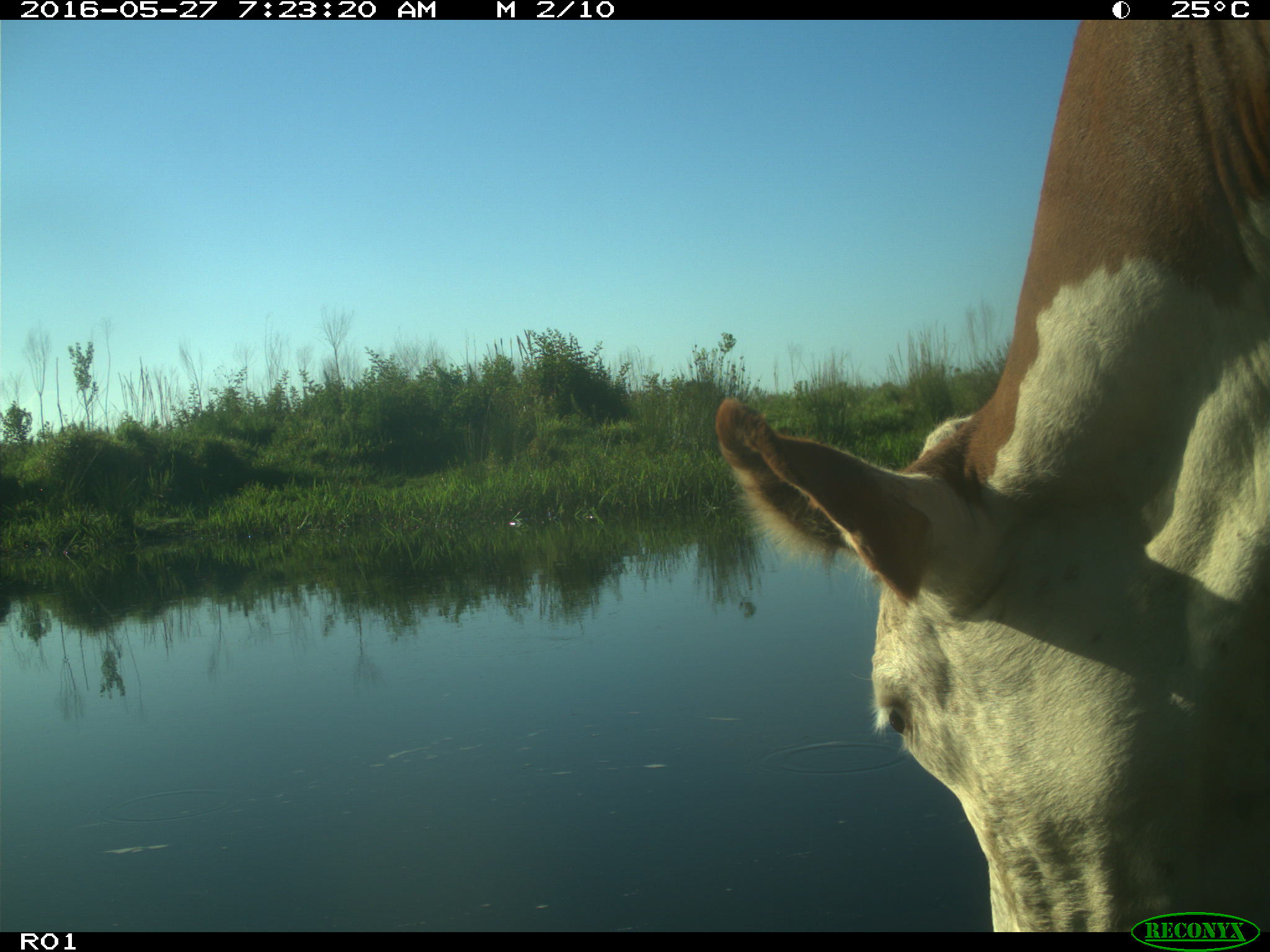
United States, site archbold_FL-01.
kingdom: Animalia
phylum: Chordata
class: Mammalia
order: Artiodactyla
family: Bovidae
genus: Bos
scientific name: Bos taurus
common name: domestic cow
Bos taurus (domestic cow).